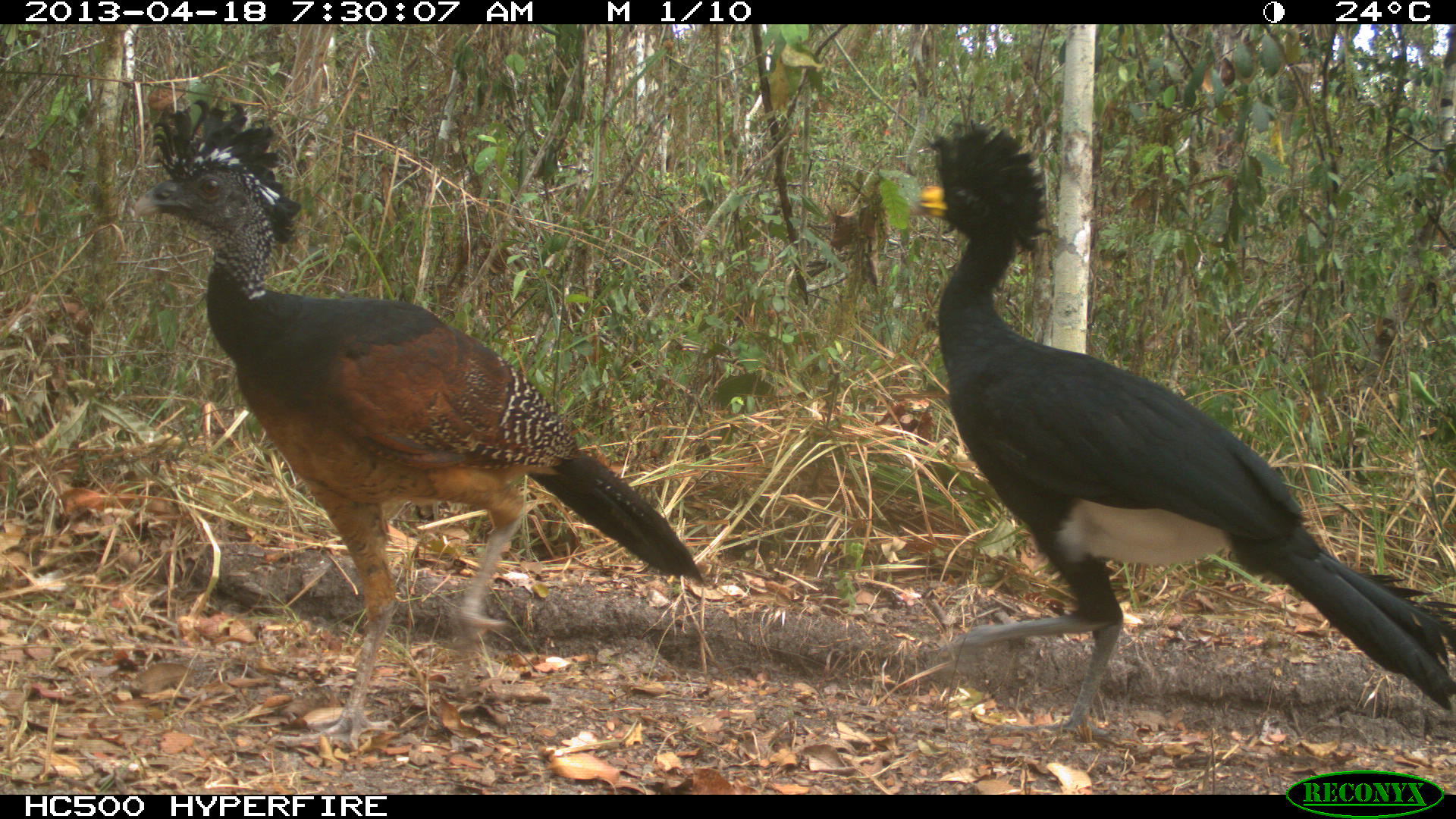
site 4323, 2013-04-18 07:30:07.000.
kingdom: Animalia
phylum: Chordata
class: Aves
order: Galliformes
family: Cracidae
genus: Crax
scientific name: Crax rubra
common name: great curassow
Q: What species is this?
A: Crax rubra (great curassow).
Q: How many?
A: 3.